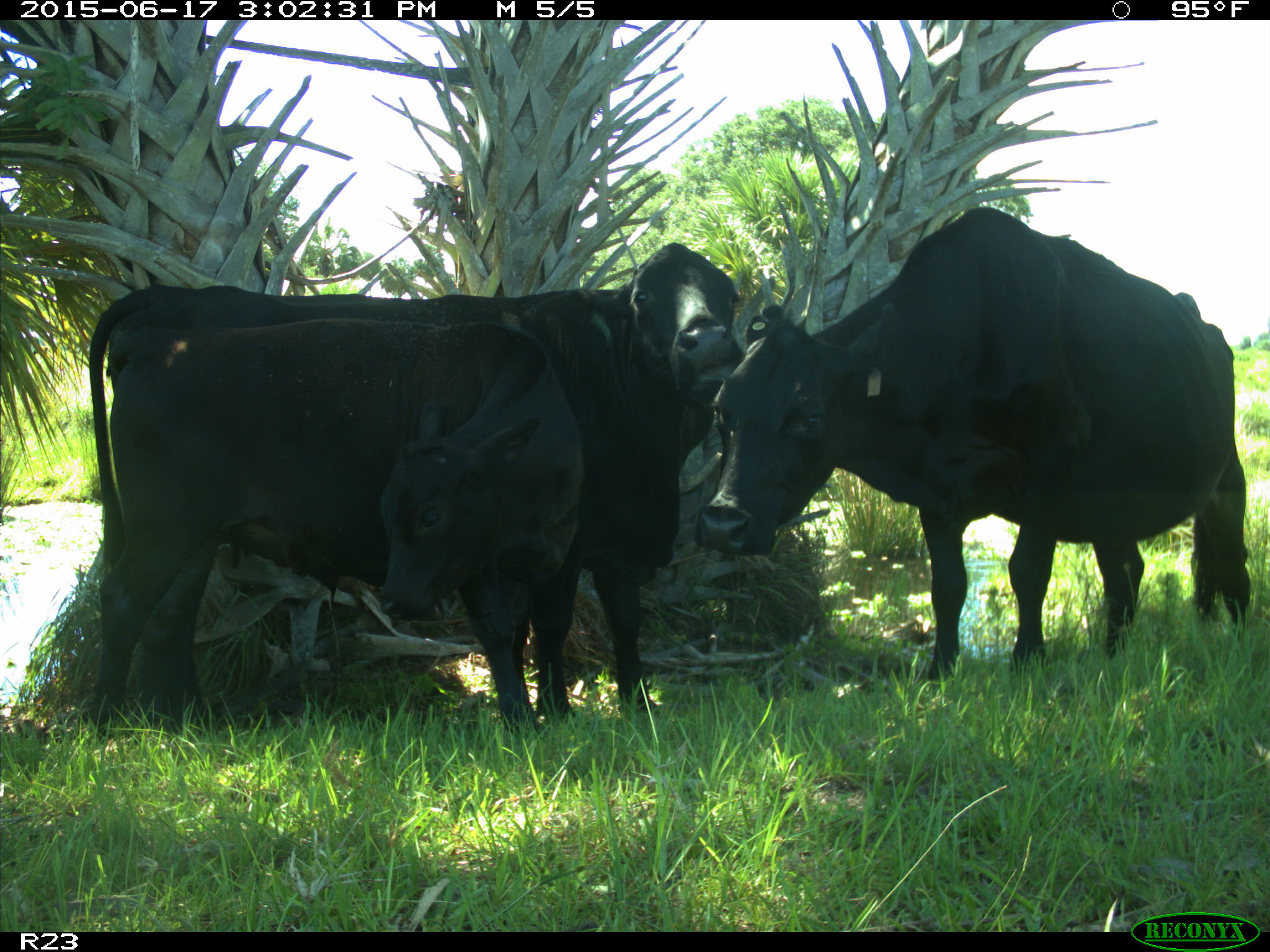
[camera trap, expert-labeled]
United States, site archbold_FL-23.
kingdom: Animalia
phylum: Chordata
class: Mammalia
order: Artiodactyla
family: Bovidae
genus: Bos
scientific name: Bos taurus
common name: domestic cow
Bos taurus (domestic cow).